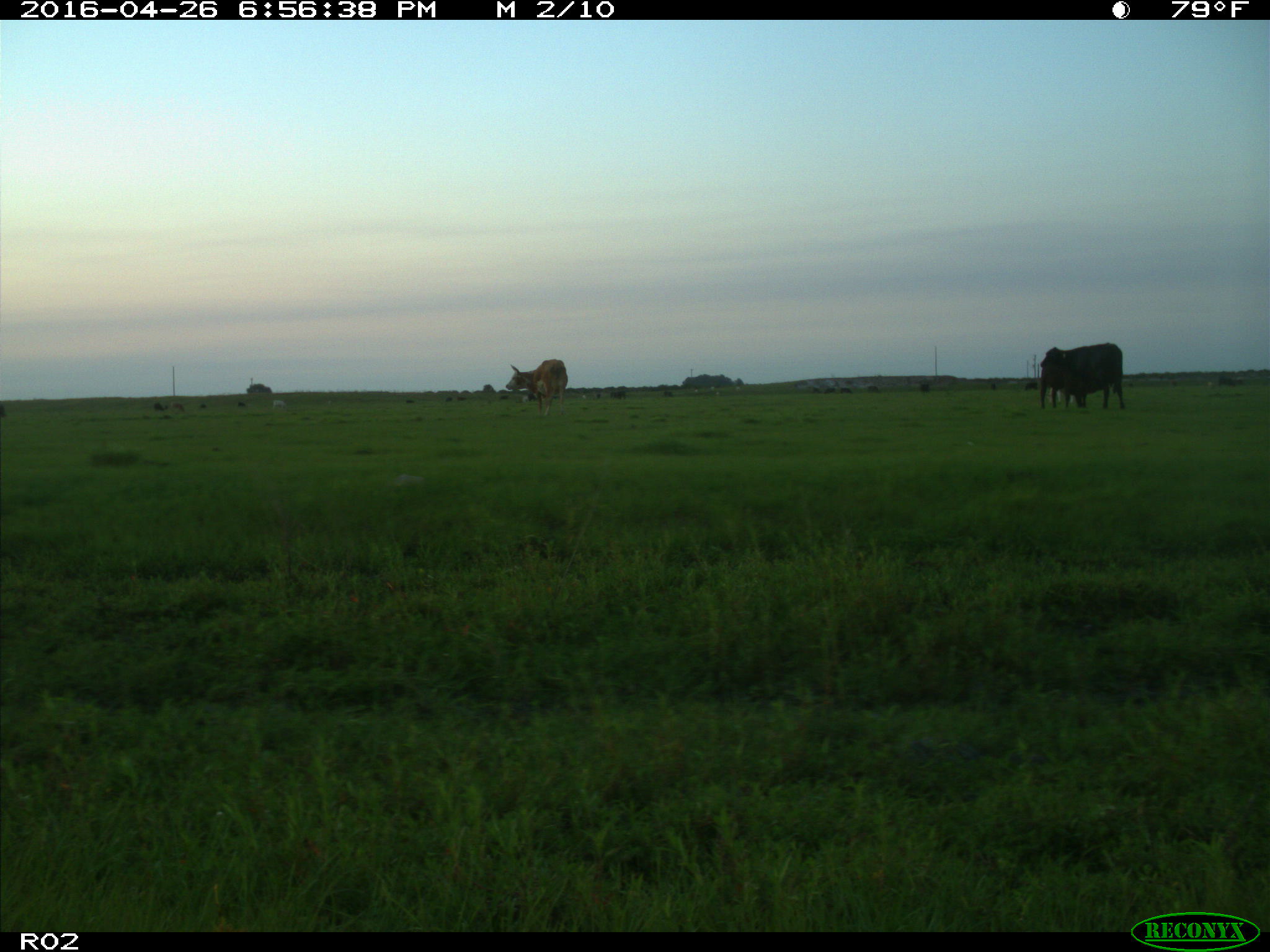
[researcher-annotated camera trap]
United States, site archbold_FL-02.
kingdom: Animalia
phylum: Chordata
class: Mammalia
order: Artiodactyla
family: Bovidae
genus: Bos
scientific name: Bos taurus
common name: domestic cow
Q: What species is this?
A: Bos taurus (domestic cow).